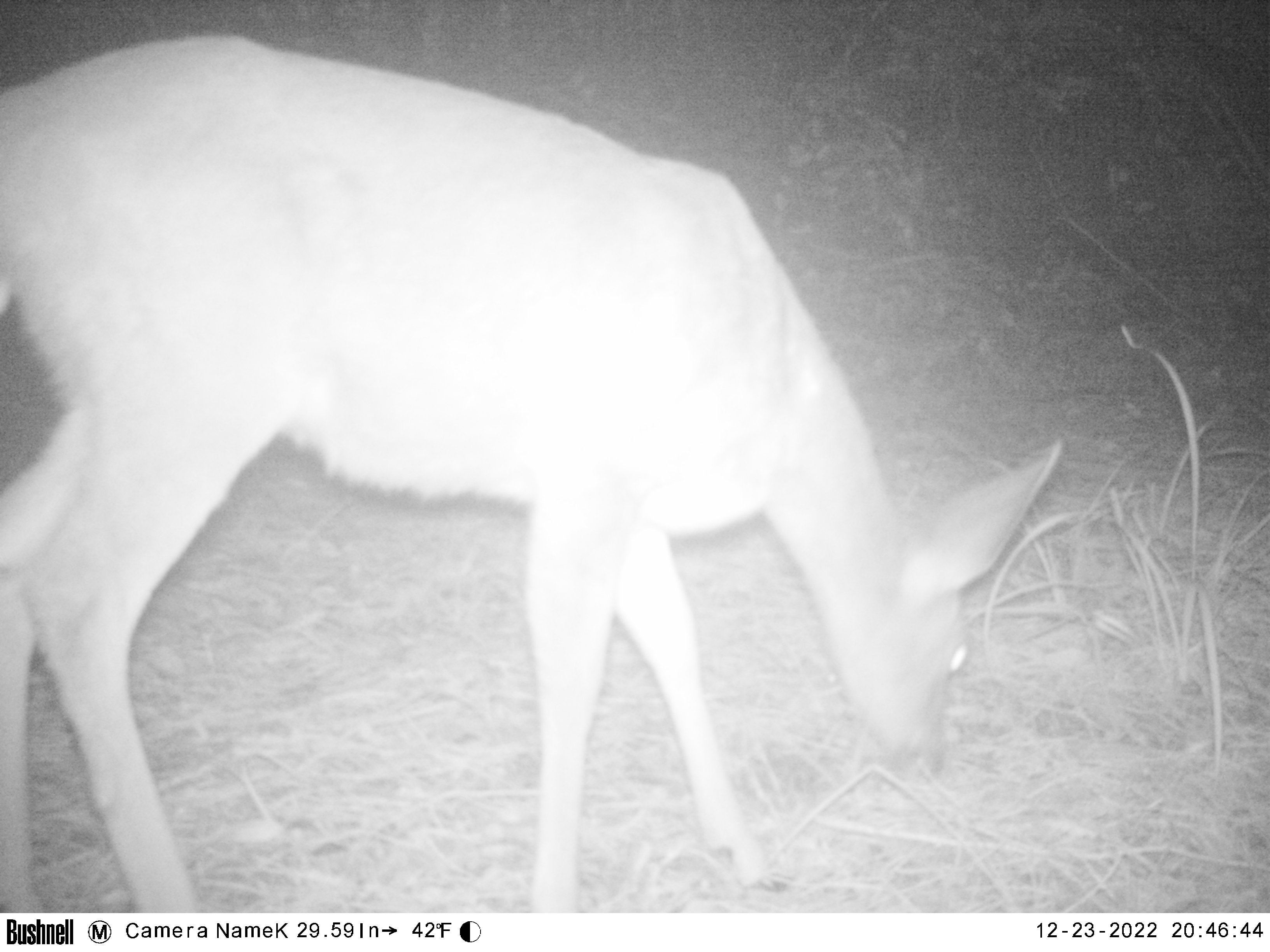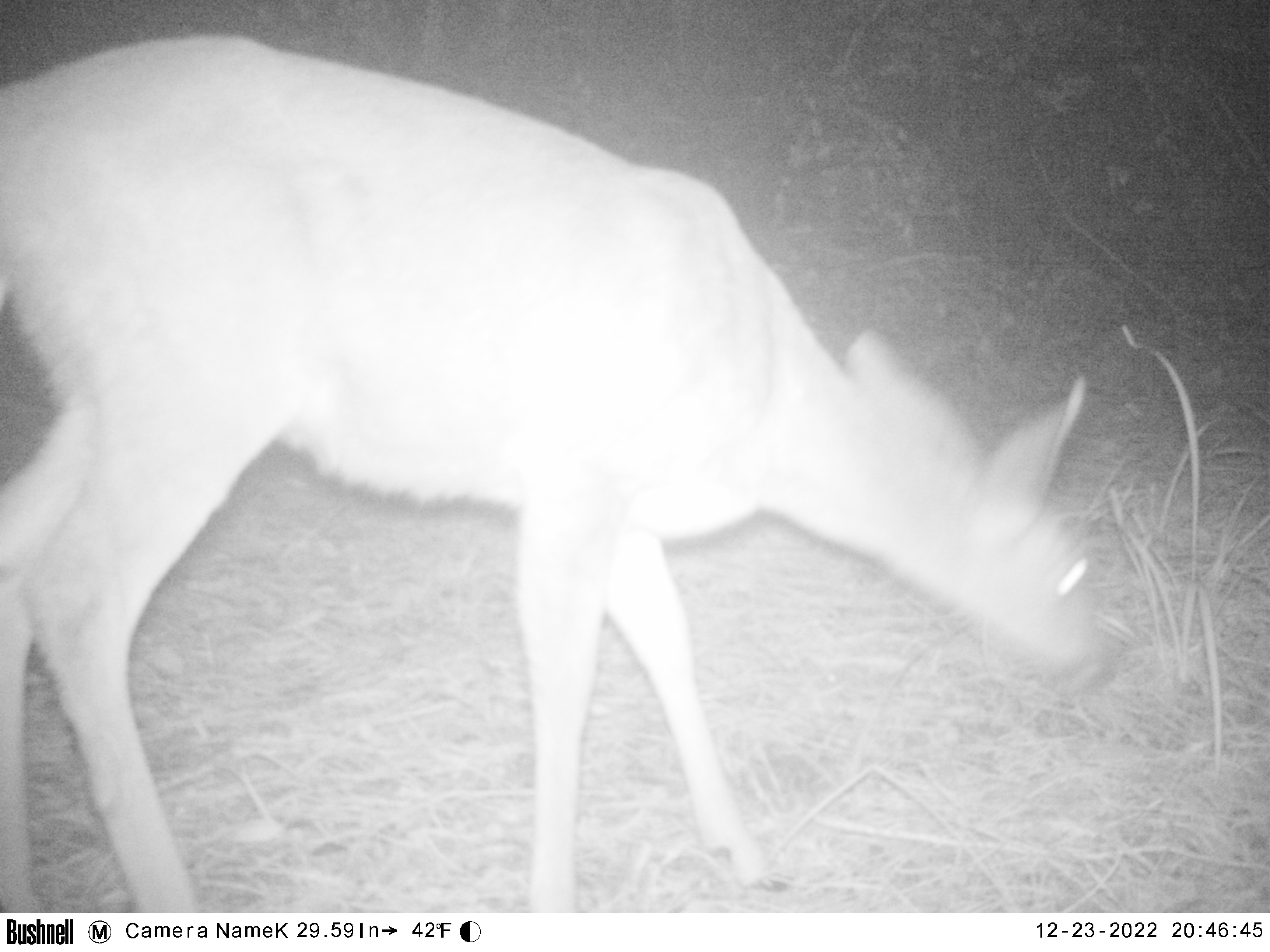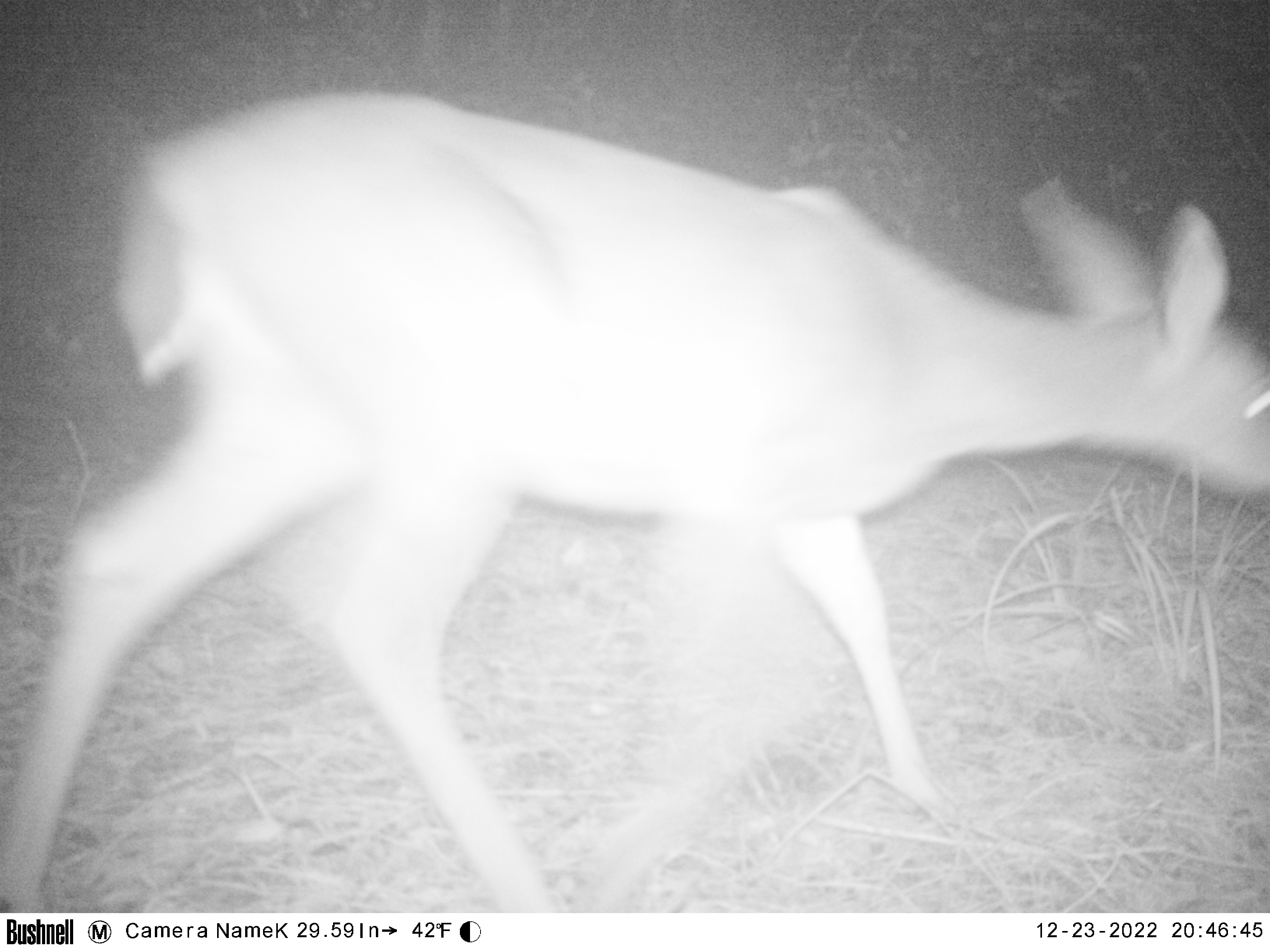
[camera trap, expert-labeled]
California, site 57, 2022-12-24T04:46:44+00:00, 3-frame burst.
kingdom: Animalia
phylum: Chordata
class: Mammalia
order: Artiodactyla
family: Cervidae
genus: Odocoileus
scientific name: Odocoileus hemionus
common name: mule deer